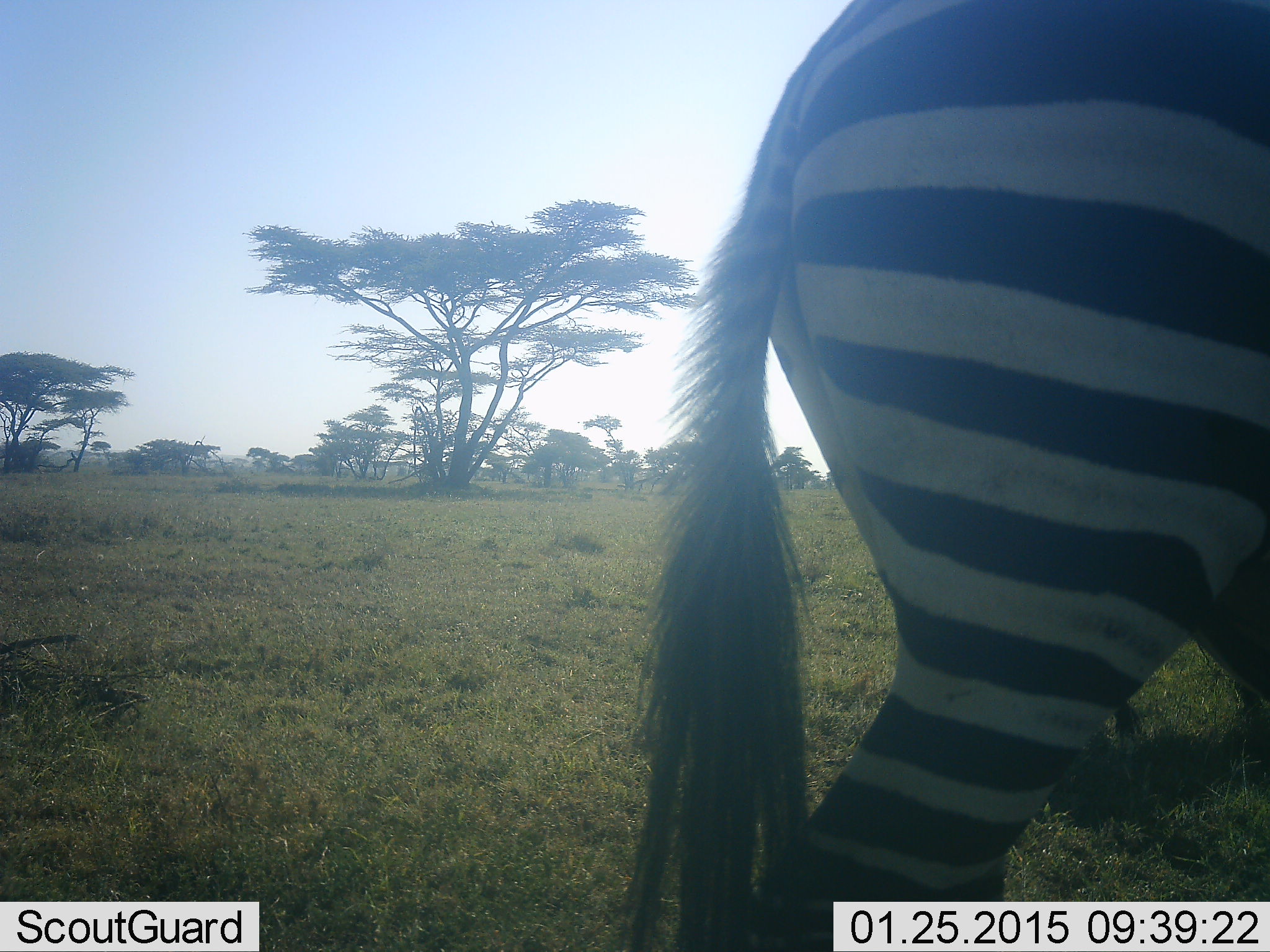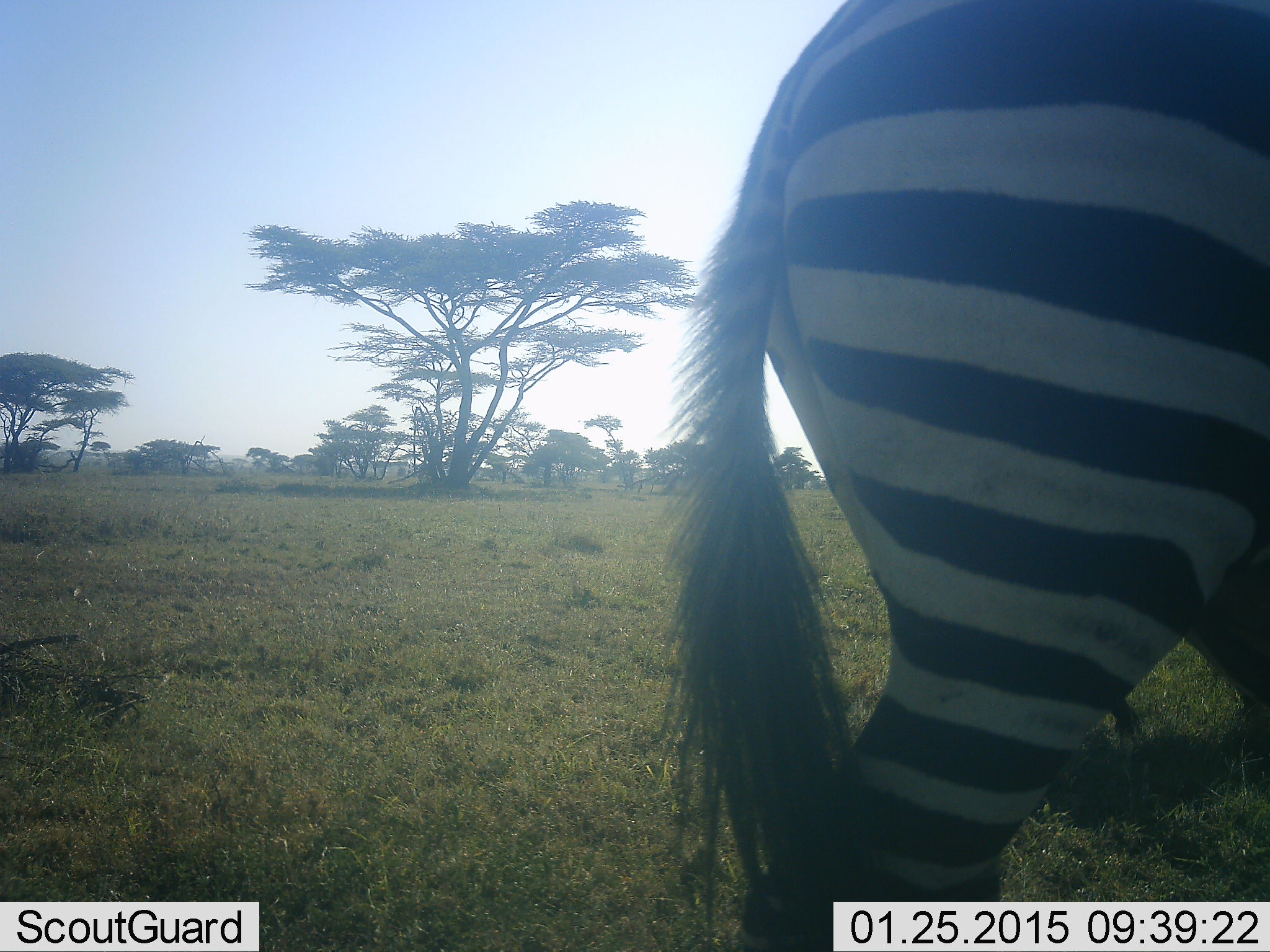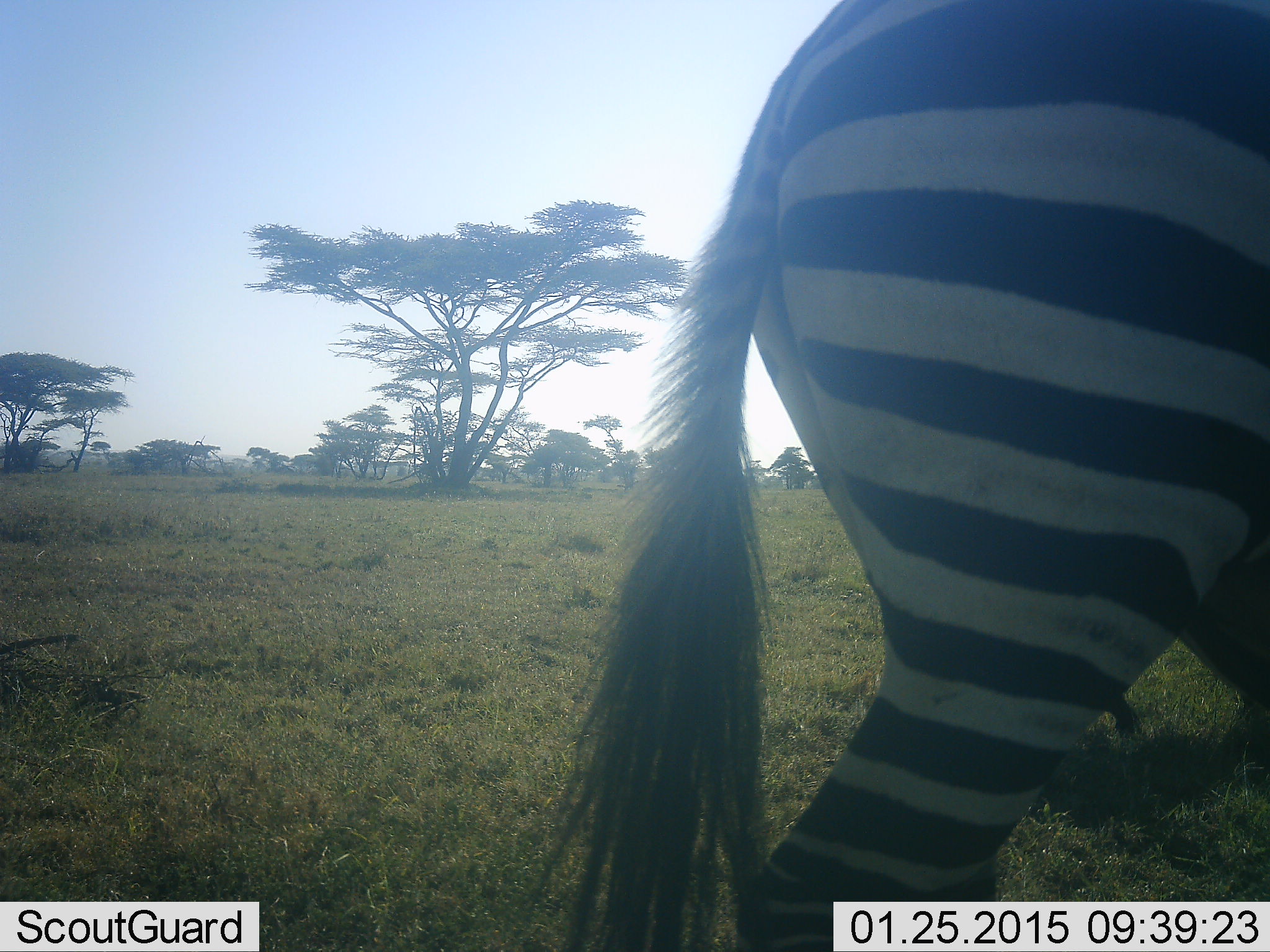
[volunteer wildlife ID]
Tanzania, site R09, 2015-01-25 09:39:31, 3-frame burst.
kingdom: Animalia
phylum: Chordata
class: Mammalia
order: Perissodactyla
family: Equidae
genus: Equus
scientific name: Equus quagga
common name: plains zebra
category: zebra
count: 1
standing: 100%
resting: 0%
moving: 0%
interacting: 0%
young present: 0%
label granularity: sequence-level